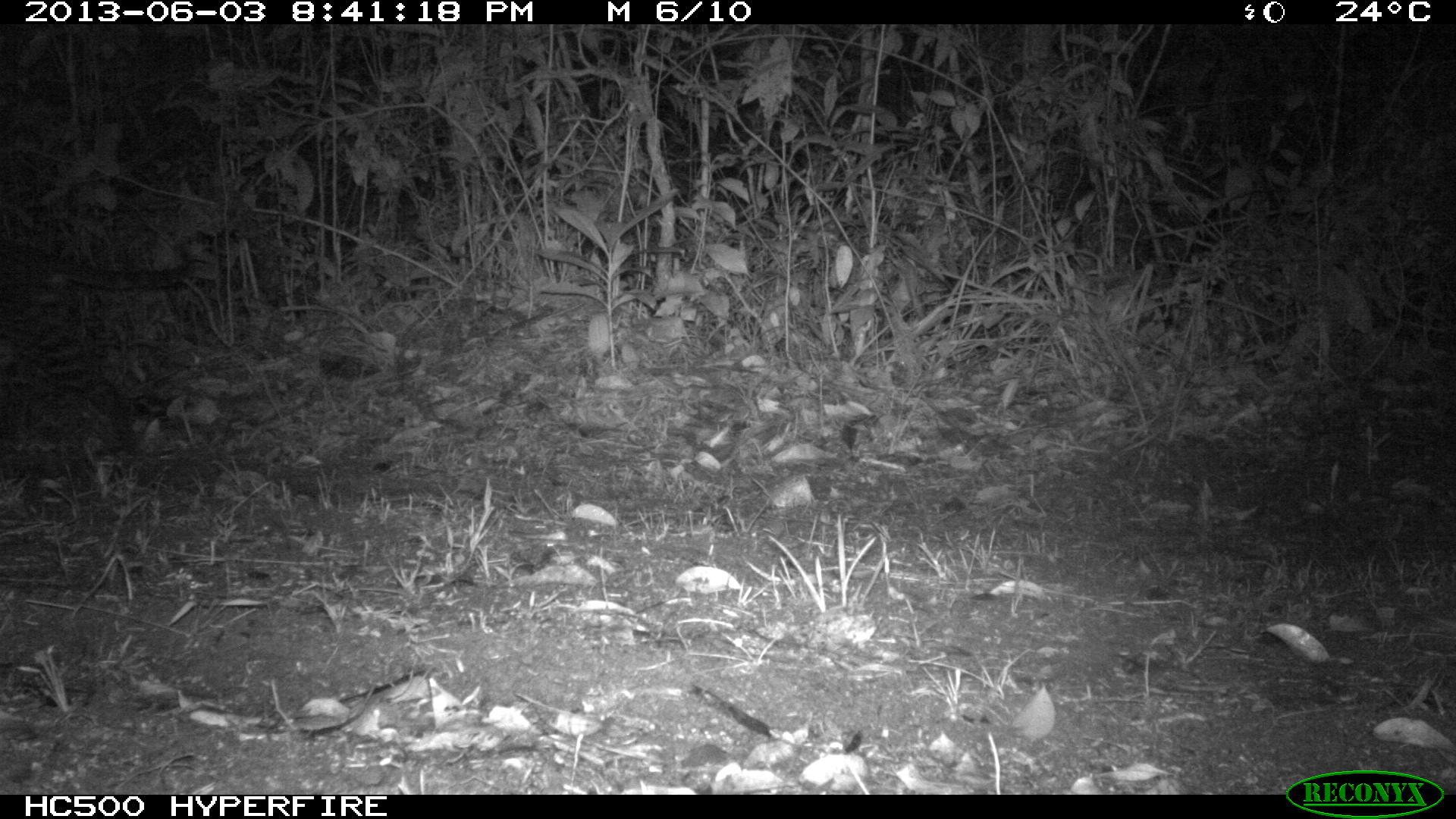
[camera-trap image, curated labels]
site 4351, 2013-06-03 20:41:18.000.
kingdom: Animalia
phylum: Chordata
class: Mammalia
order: Carnivora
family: Felidae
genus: Leopardus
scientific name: Leopardus pardalis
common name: ocelot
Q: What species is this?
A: Leopardus pardalis (ocelot).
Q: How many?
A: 1.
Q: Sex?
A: Male.